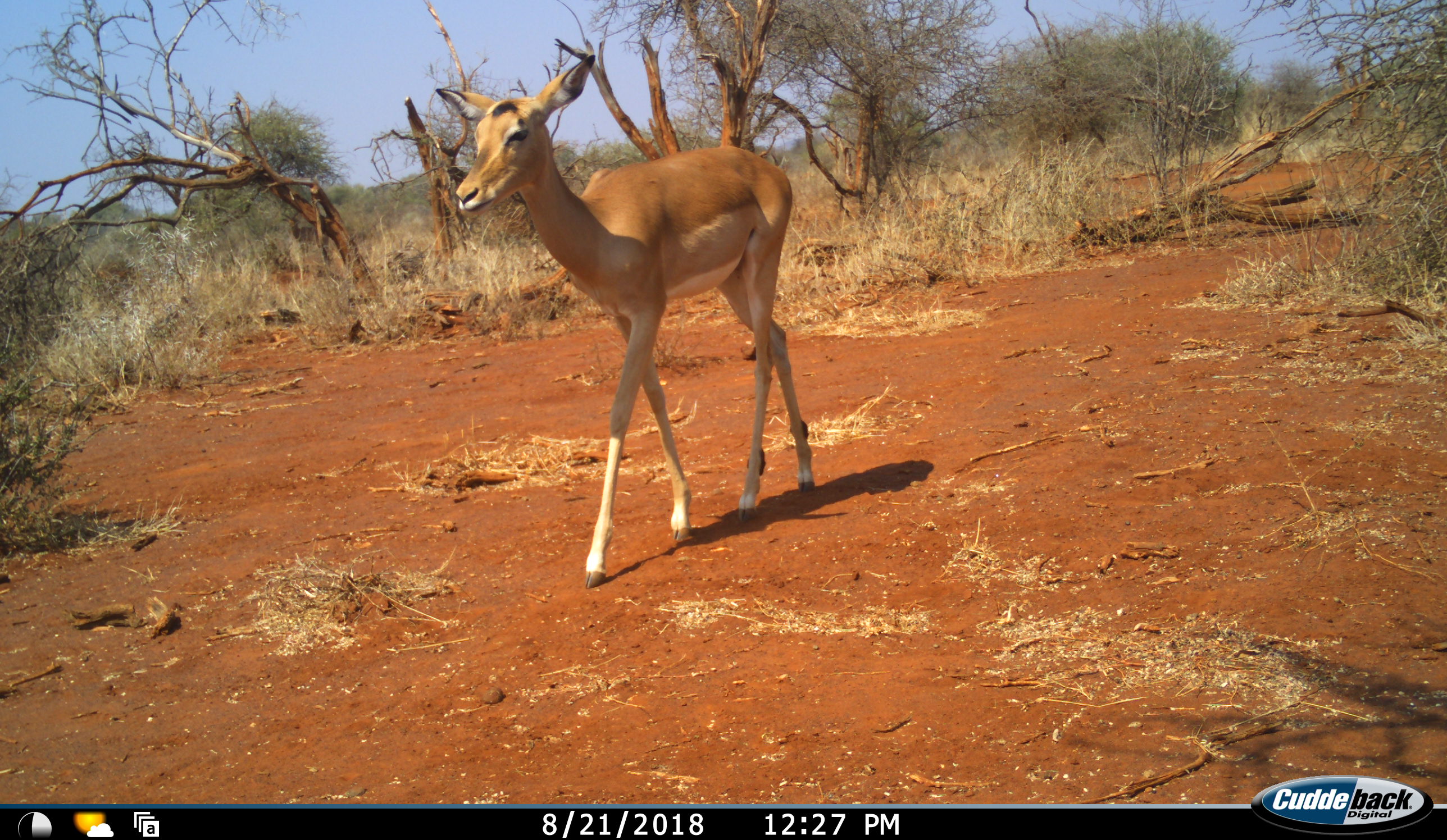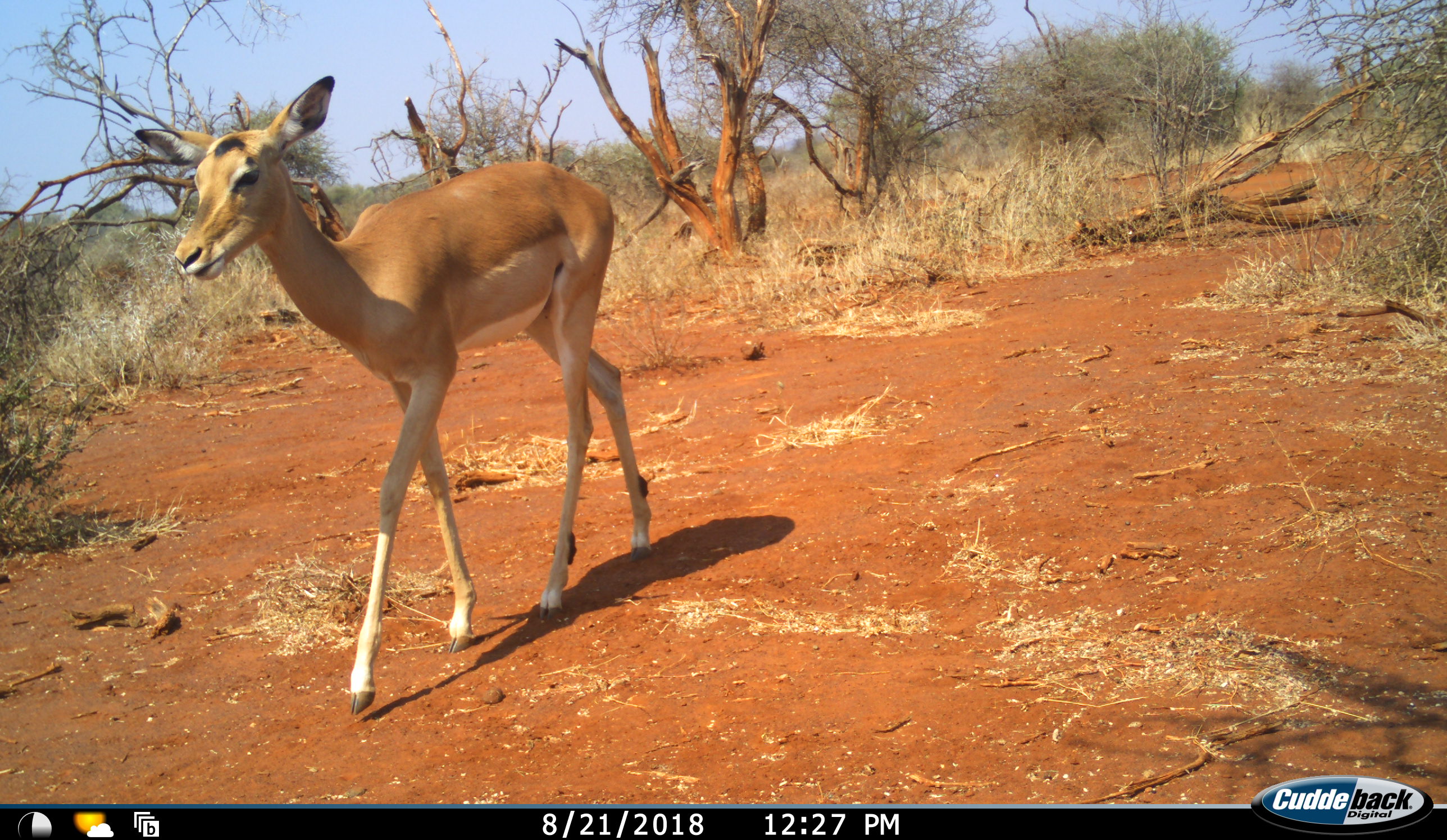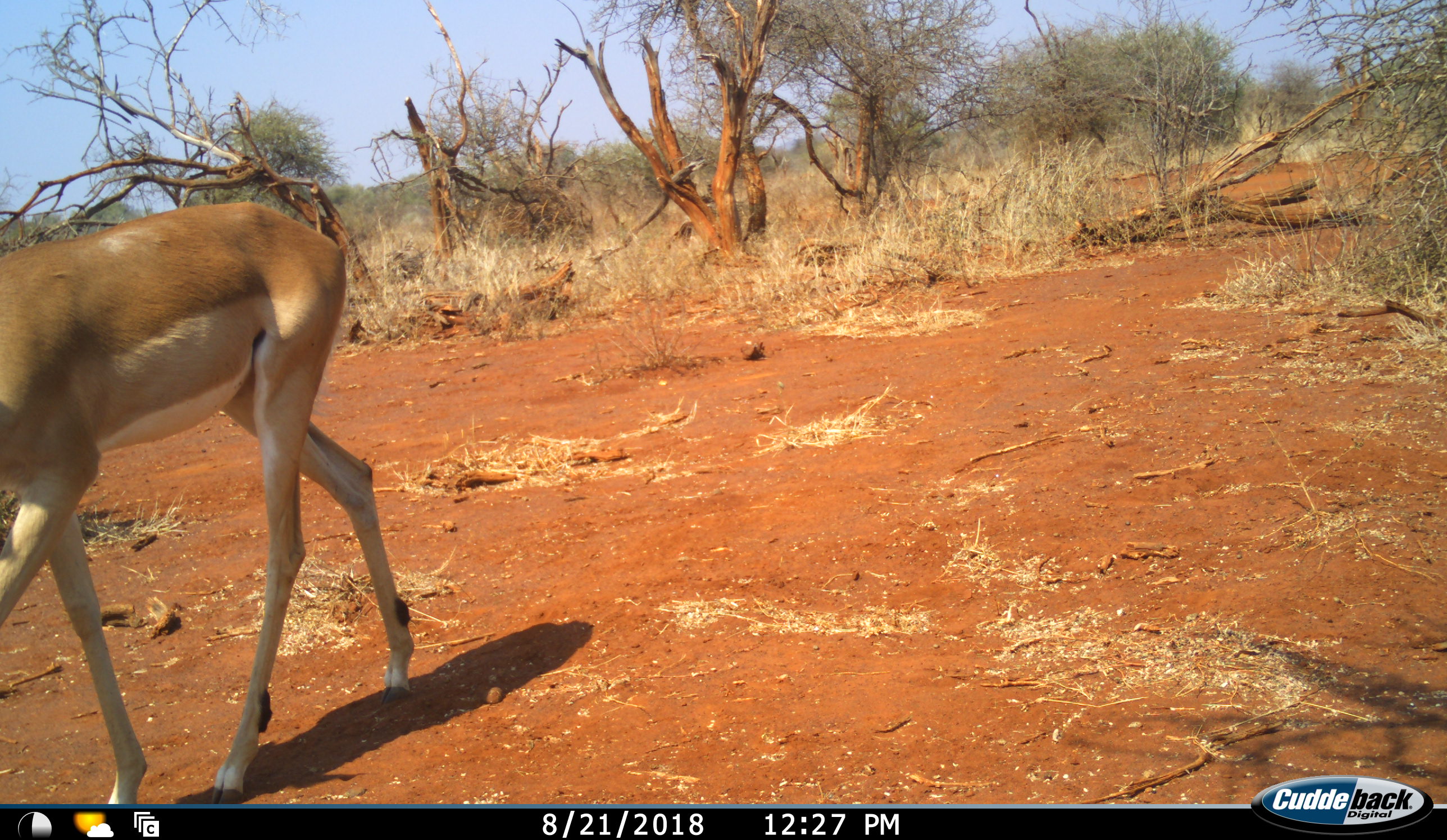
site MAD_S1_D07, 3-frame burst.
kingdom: Animalia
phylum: Chordata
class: Mammalia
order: Artiodactyla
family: Bovidae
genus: Aepyceros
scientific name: Aepyceros melampus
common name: impala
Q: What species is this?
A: Impala (Aepyceros melampus).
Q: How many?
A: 1.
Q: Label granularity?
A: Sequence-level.